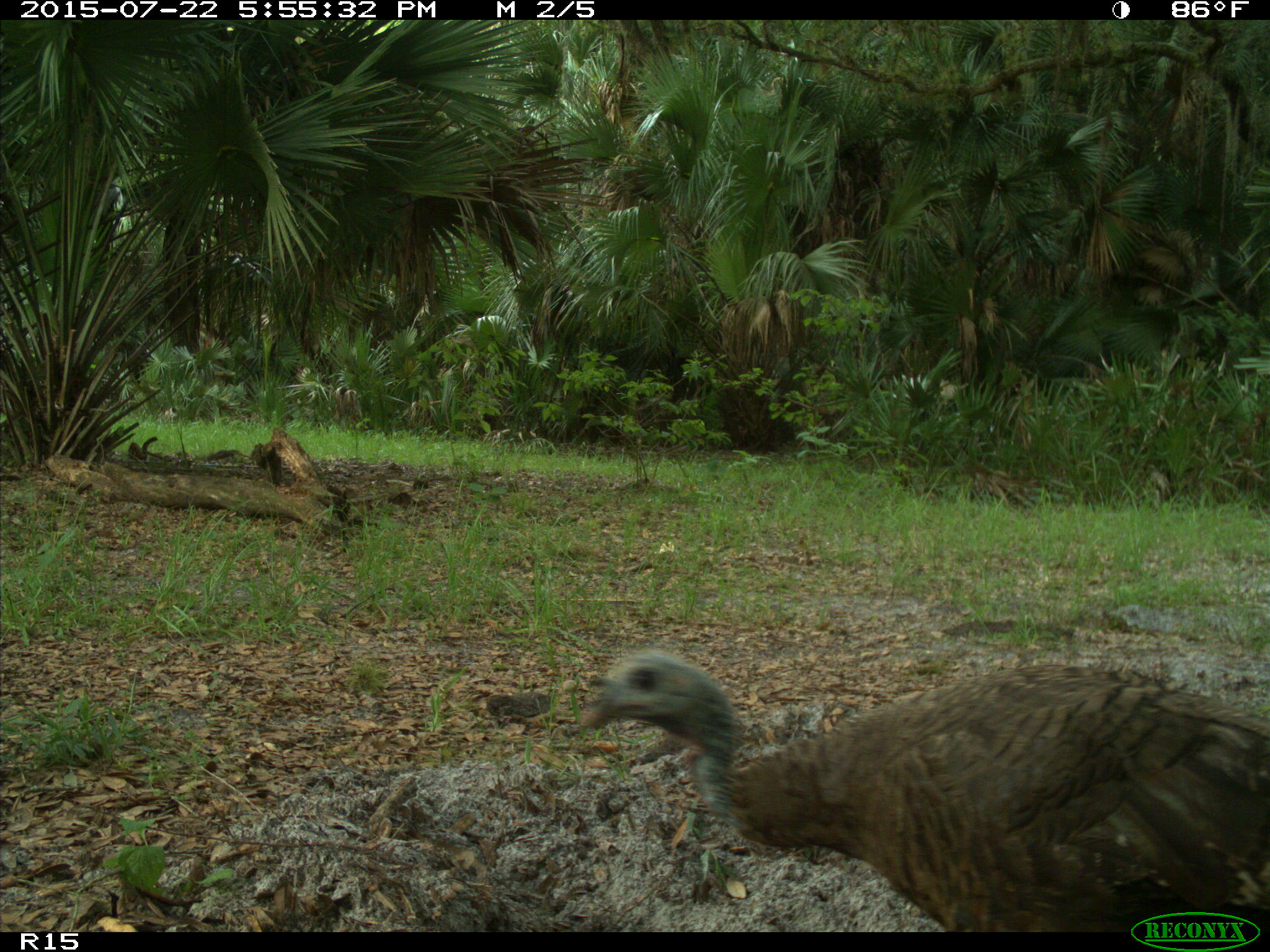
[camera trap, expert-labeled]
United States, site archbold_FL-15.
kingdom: Animalia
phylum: Chordata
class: Aves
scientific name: Aves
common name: birds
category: unidentified bird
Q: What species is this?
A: Unidentified bird (birds) (Aves).